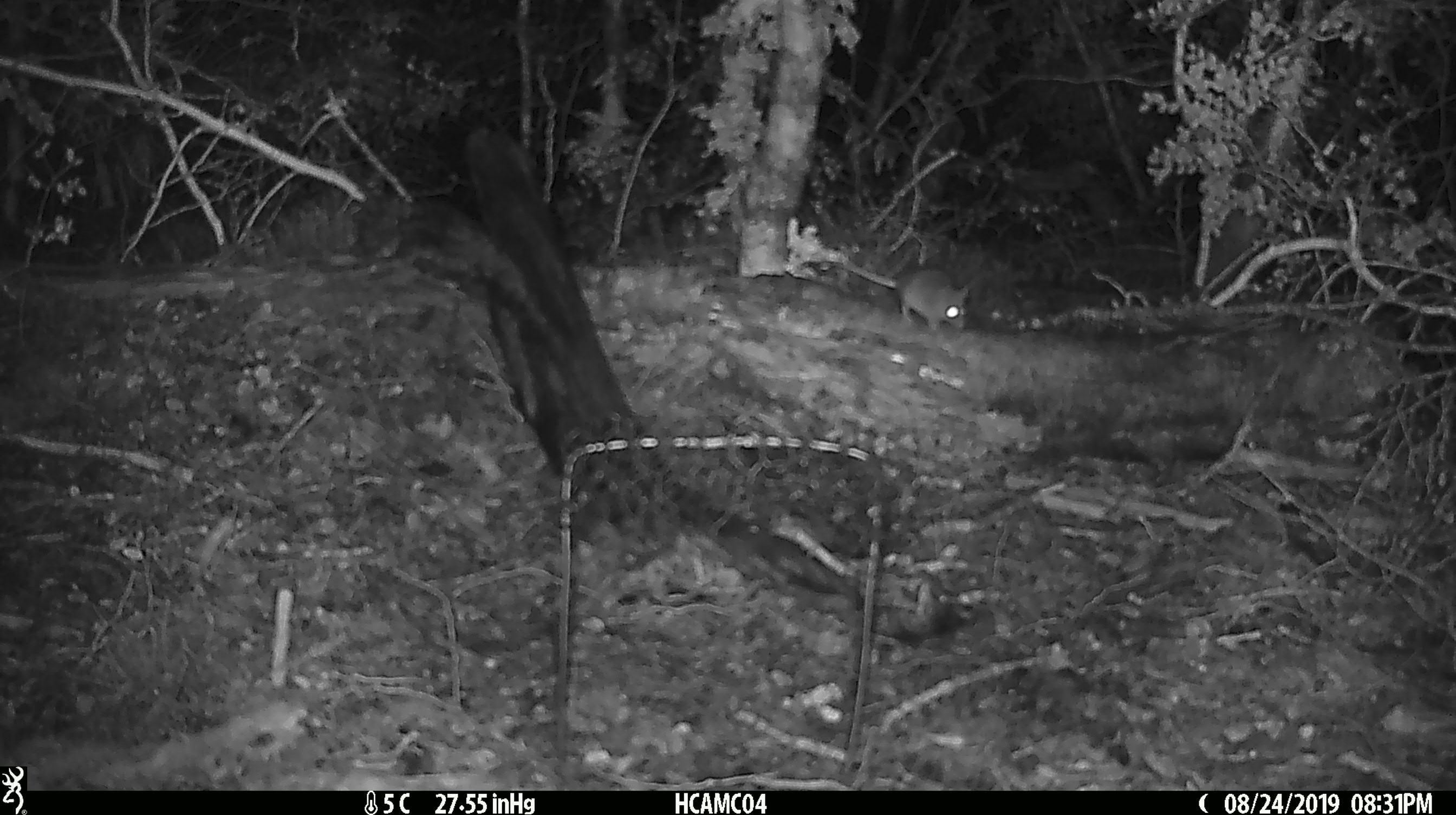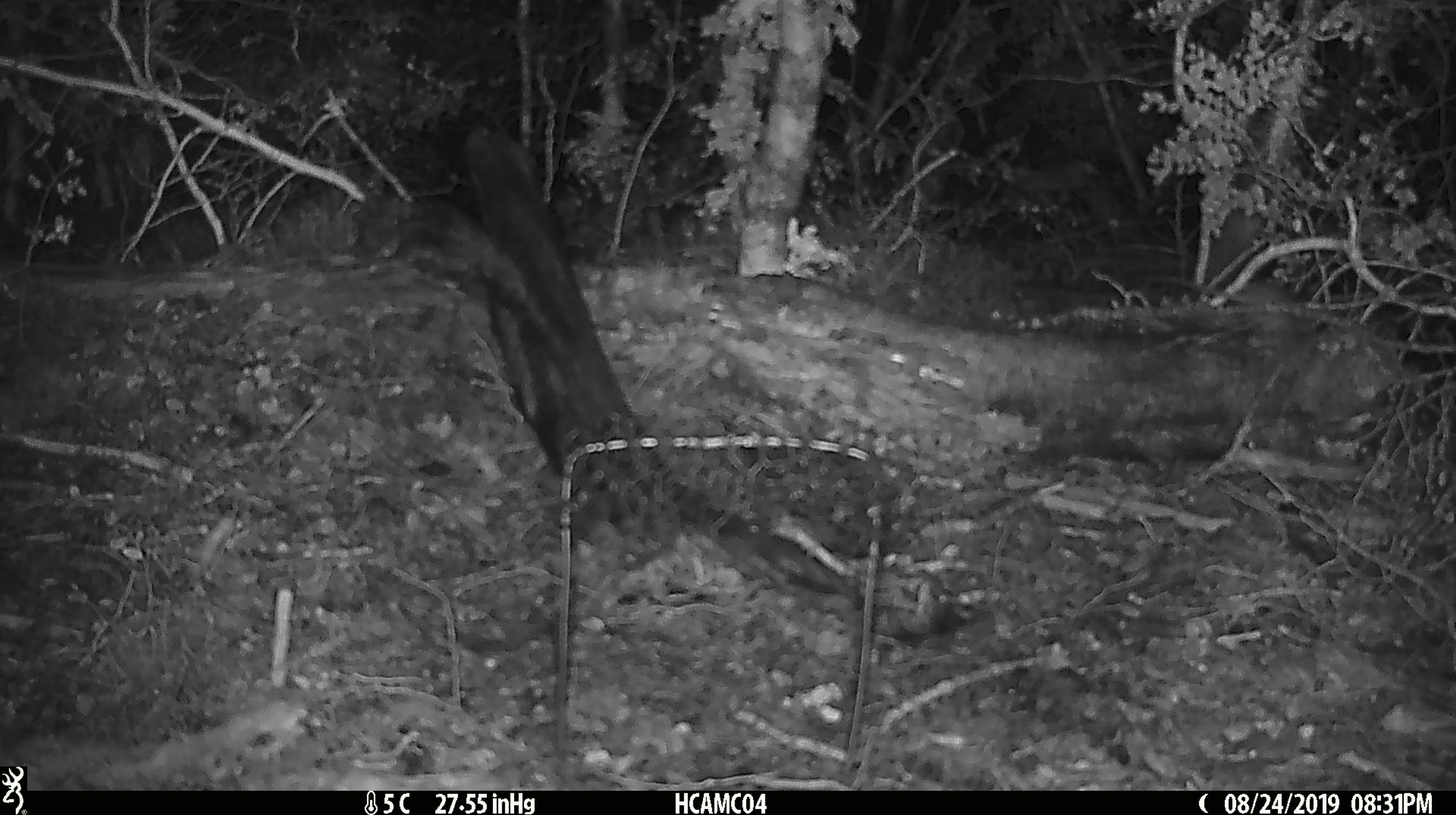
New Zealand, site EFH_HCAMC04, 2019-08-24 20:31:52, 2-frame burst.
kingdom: Animalia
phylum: Chordata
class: Mammalia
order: Rodentia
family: Muridae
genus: Mus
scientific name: Mus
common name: mouse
Mouse (Mus).